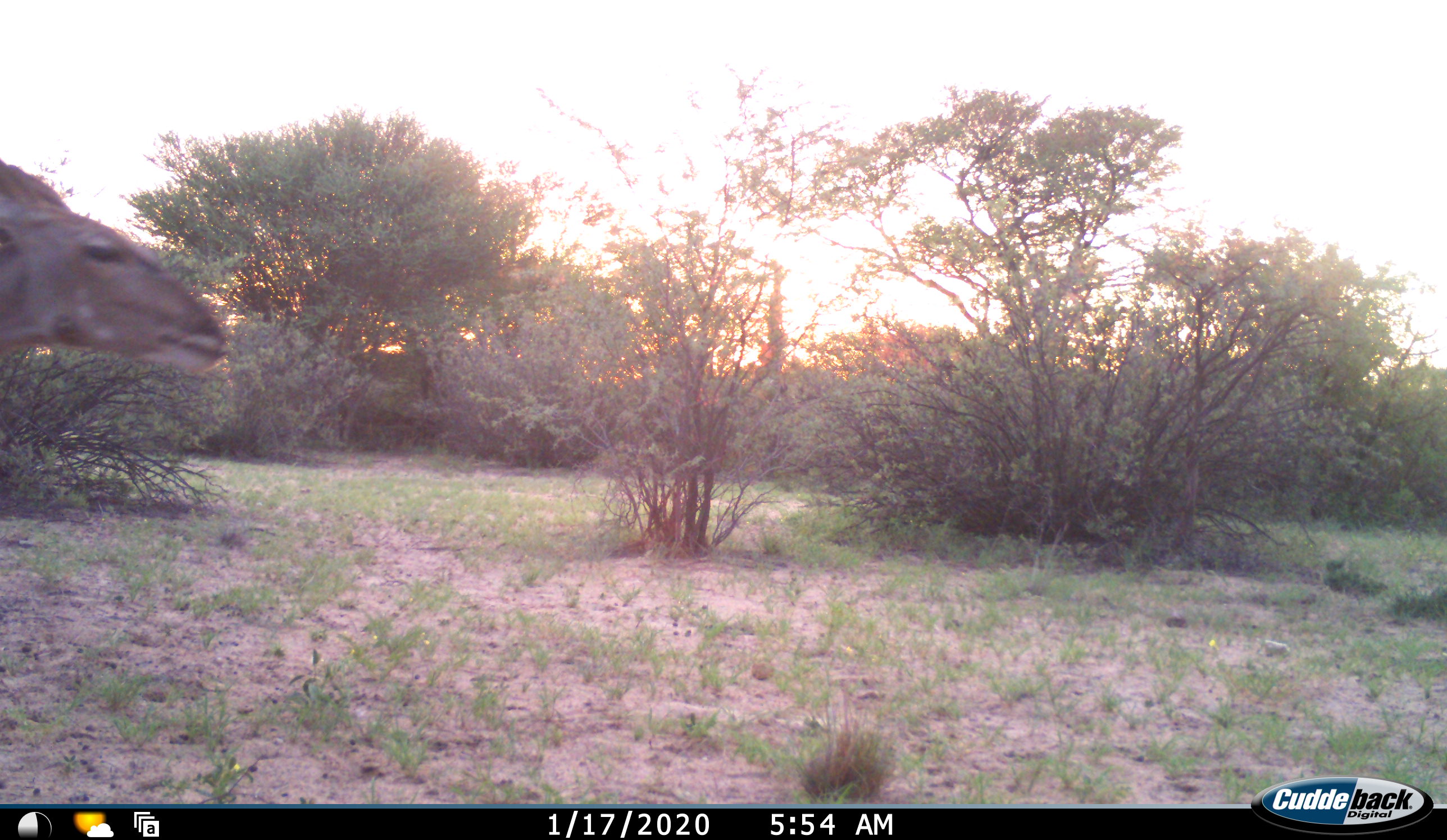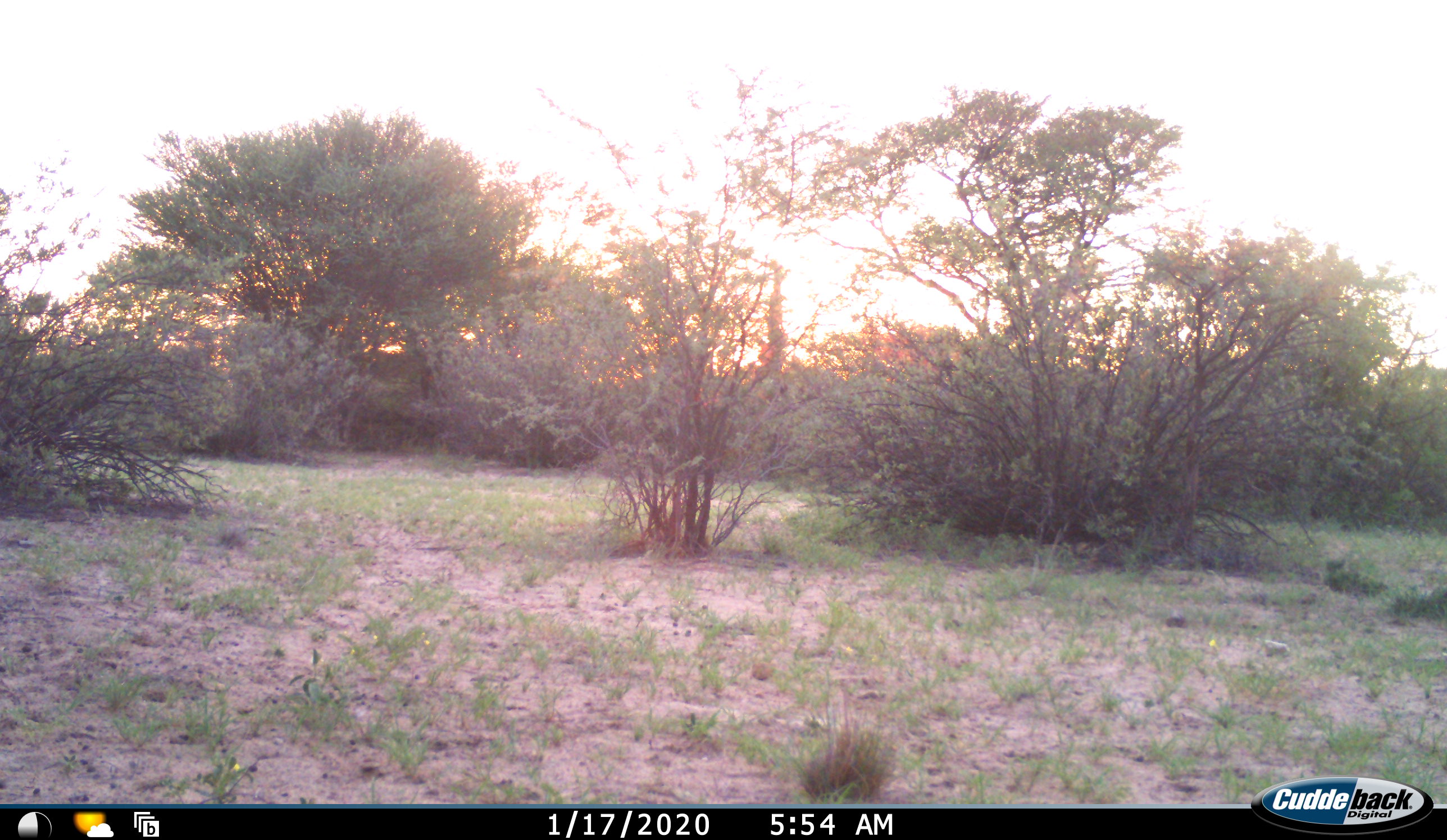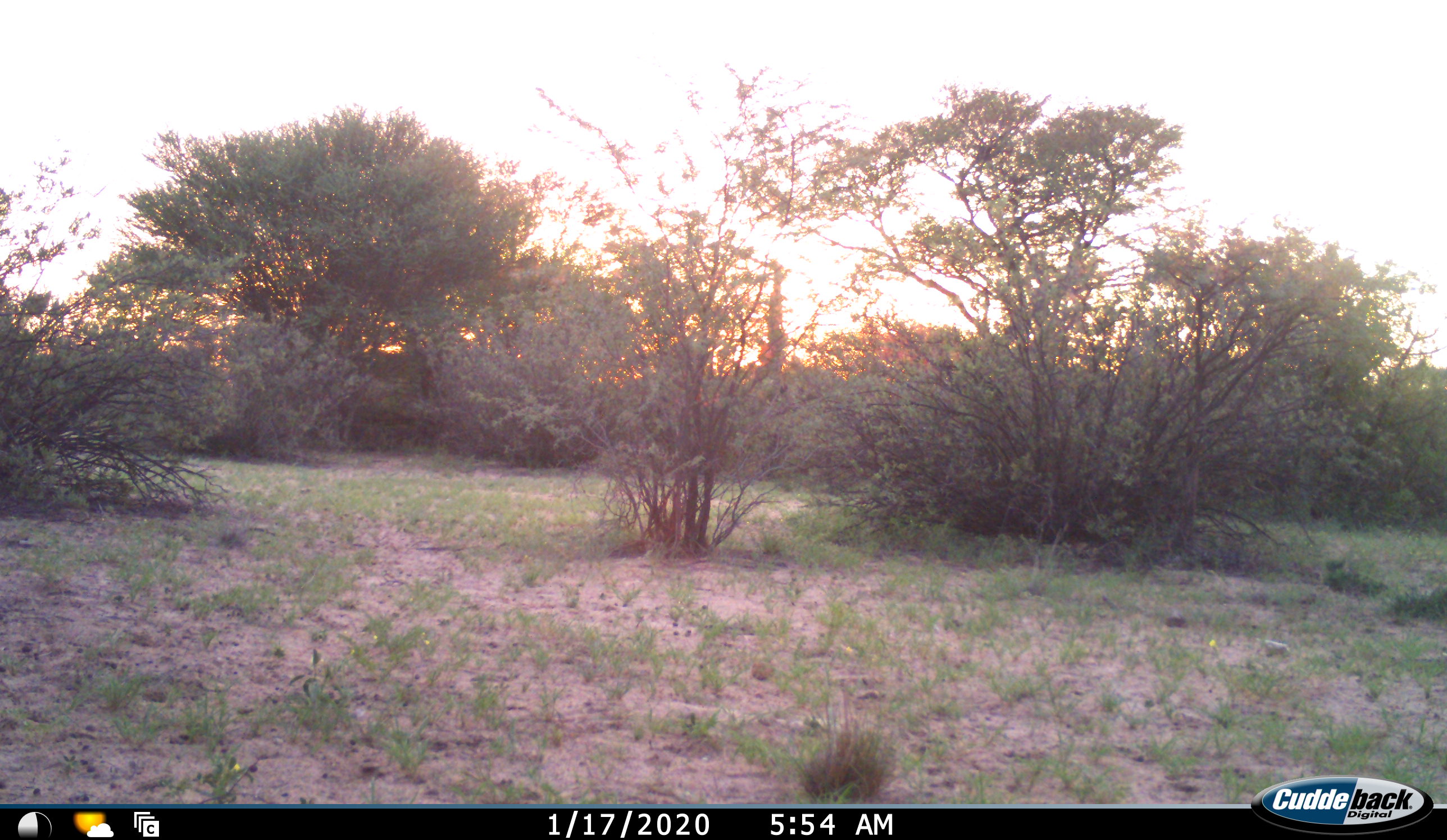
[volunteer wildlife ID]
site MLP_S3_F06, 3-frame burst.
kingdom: Animalia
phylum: Chordata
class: Mammalia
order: Artiodactyla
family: Bovidae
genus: Aepyceros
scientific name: Aepyceros melampus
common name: impala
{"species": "impala (Aepyceros melampus)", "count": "1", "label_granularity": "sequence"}